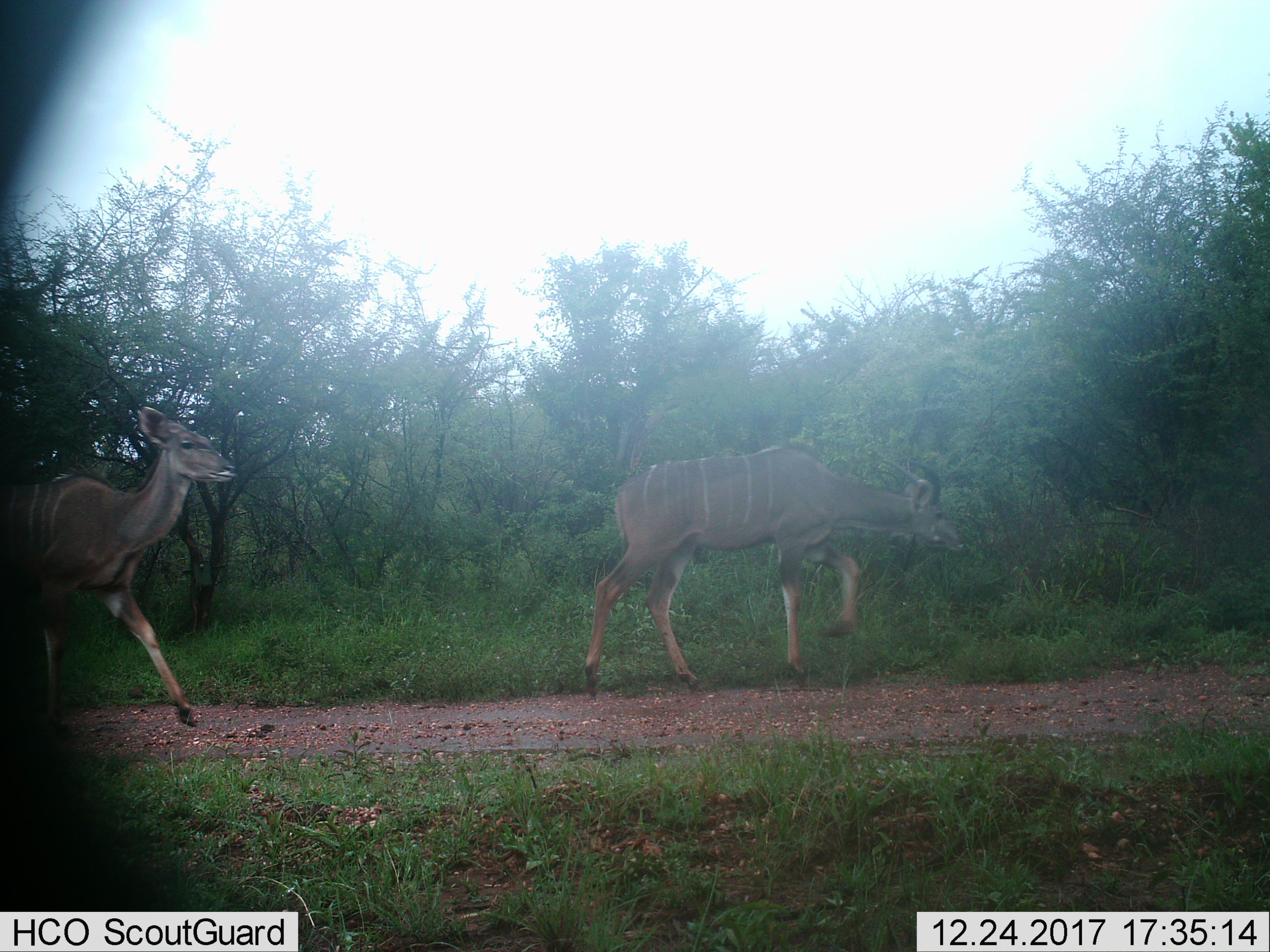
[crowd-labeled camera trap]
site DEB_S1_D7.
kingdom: Animalia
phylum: Chordata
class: Mammalia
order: Artiodactyla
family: Bovidae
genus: Tragelaphus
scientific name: Tragelaphus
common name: kudu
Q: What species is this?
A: Kudu (Tragelaphus).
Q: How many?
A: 2.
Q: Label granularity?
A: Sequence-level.